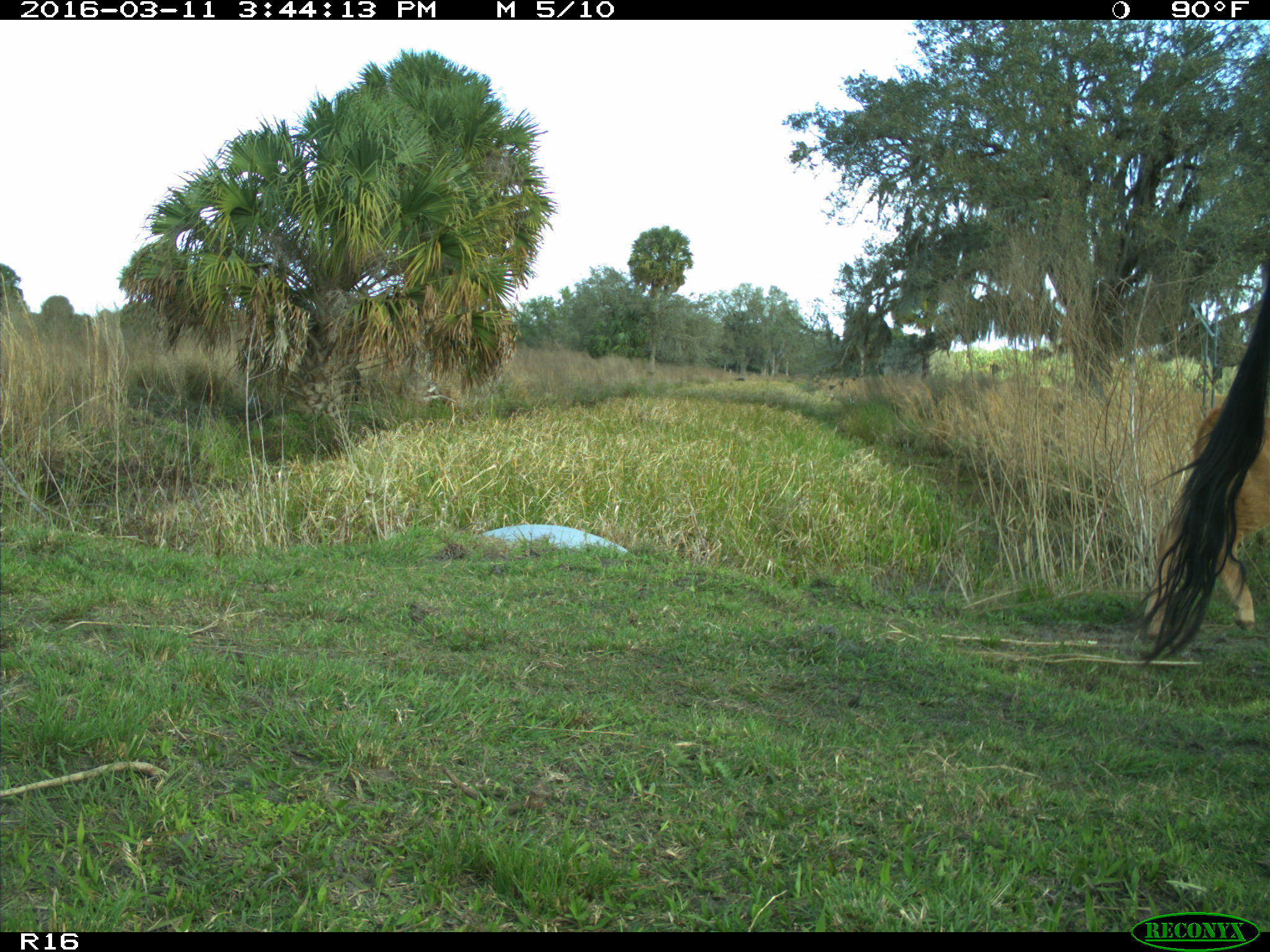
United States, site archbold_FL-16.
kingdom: Animalia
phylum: Chordata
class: Mammalia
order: Artiodactyla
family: Bovidae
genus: Bos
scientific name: Bos taurus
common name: domestic cow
Bos taurus (domestic cow).